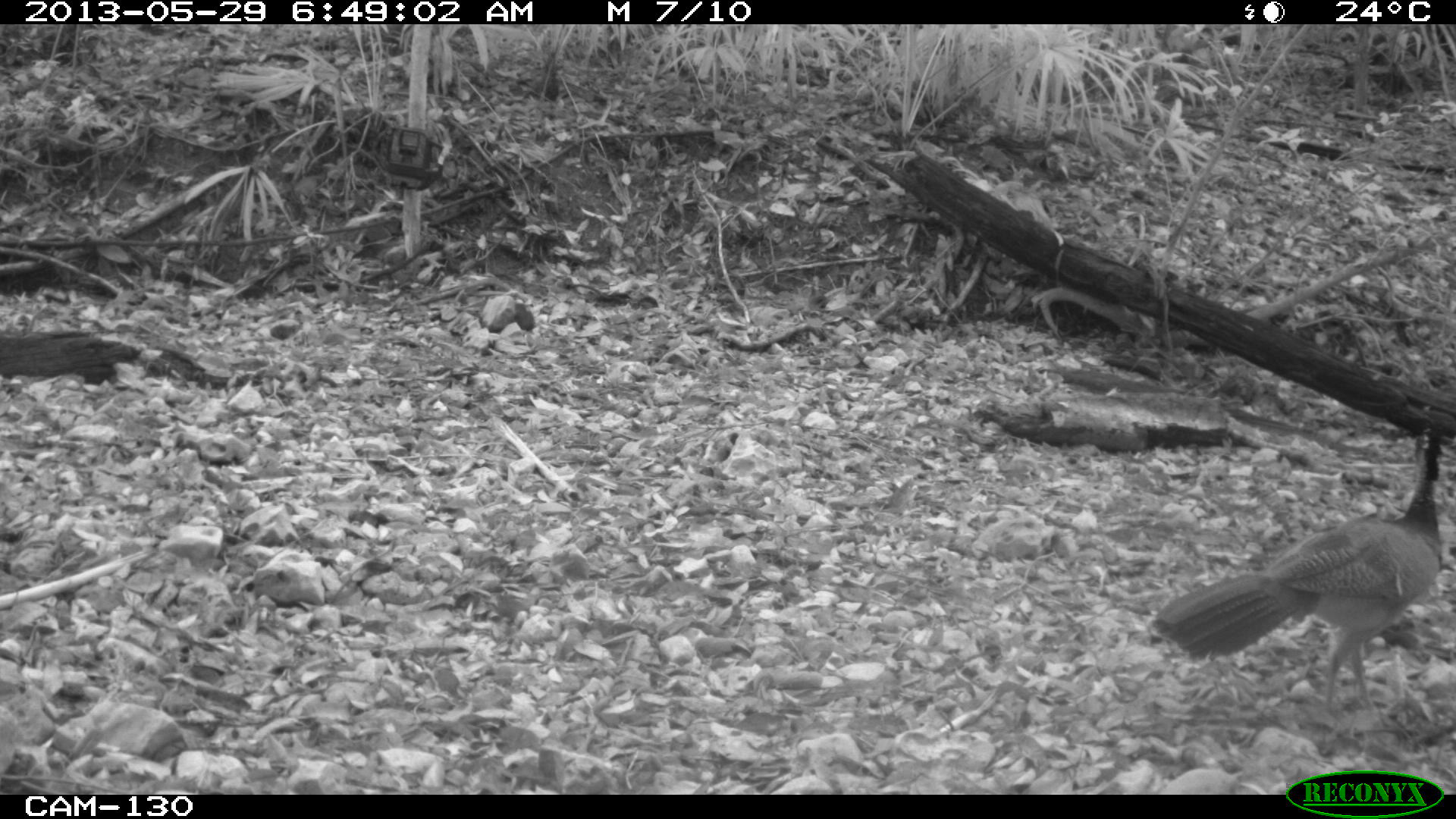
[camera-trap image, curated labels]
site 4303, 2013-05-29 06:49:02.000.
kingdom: Animalia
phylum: Chordata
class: Aves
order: Galliformes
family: Cracidae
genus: Crax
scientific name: Crax rubra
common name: great curassow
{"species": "Crax rubra (great curassow)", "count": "1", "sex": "female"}